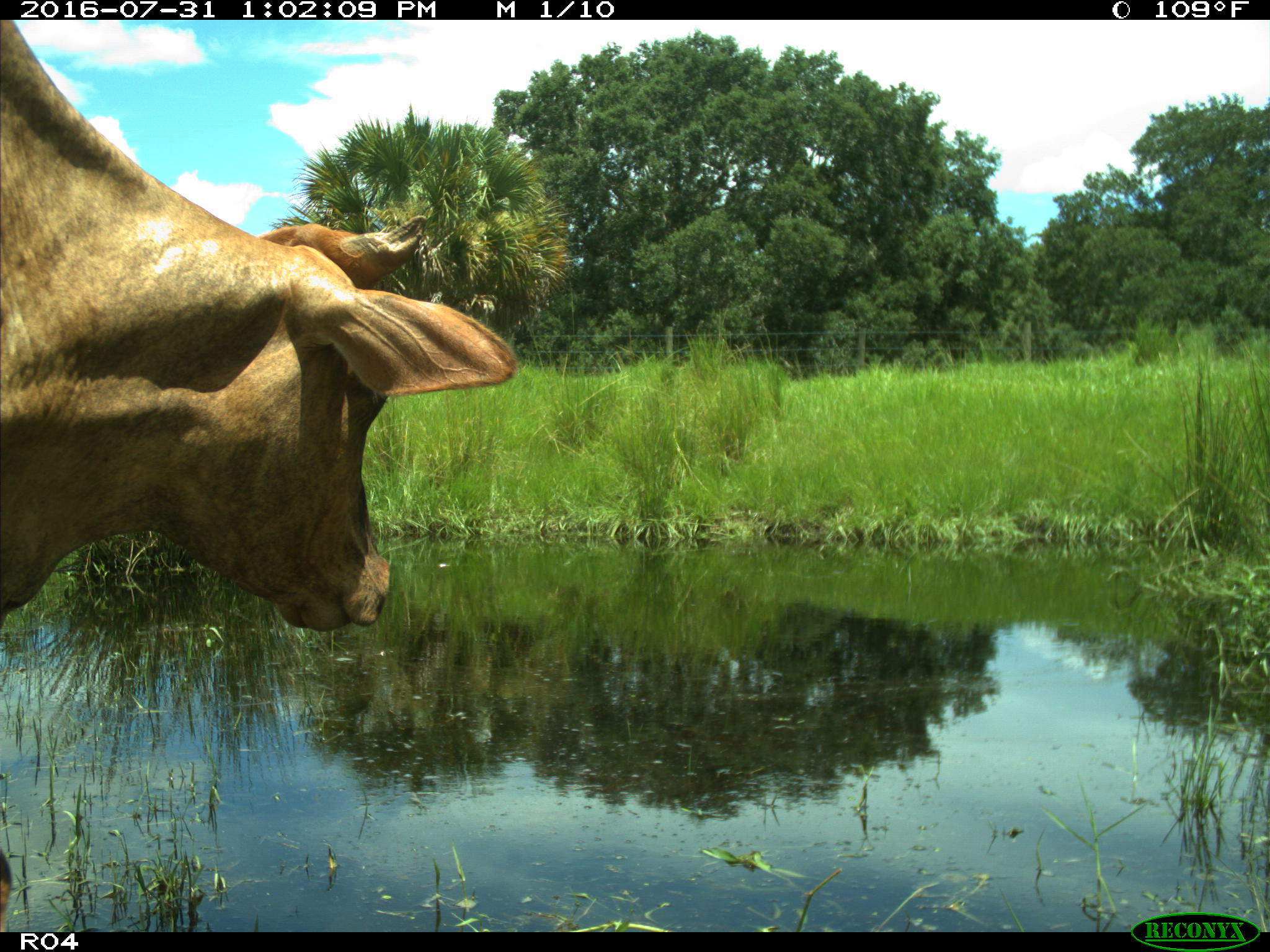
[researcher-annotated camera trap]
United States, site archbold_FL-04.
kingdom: Animalia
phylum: Chordata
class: Mammalia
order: Artiodactyla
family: Bovidae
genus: Bos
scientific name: Bos taurus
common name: domestic cow